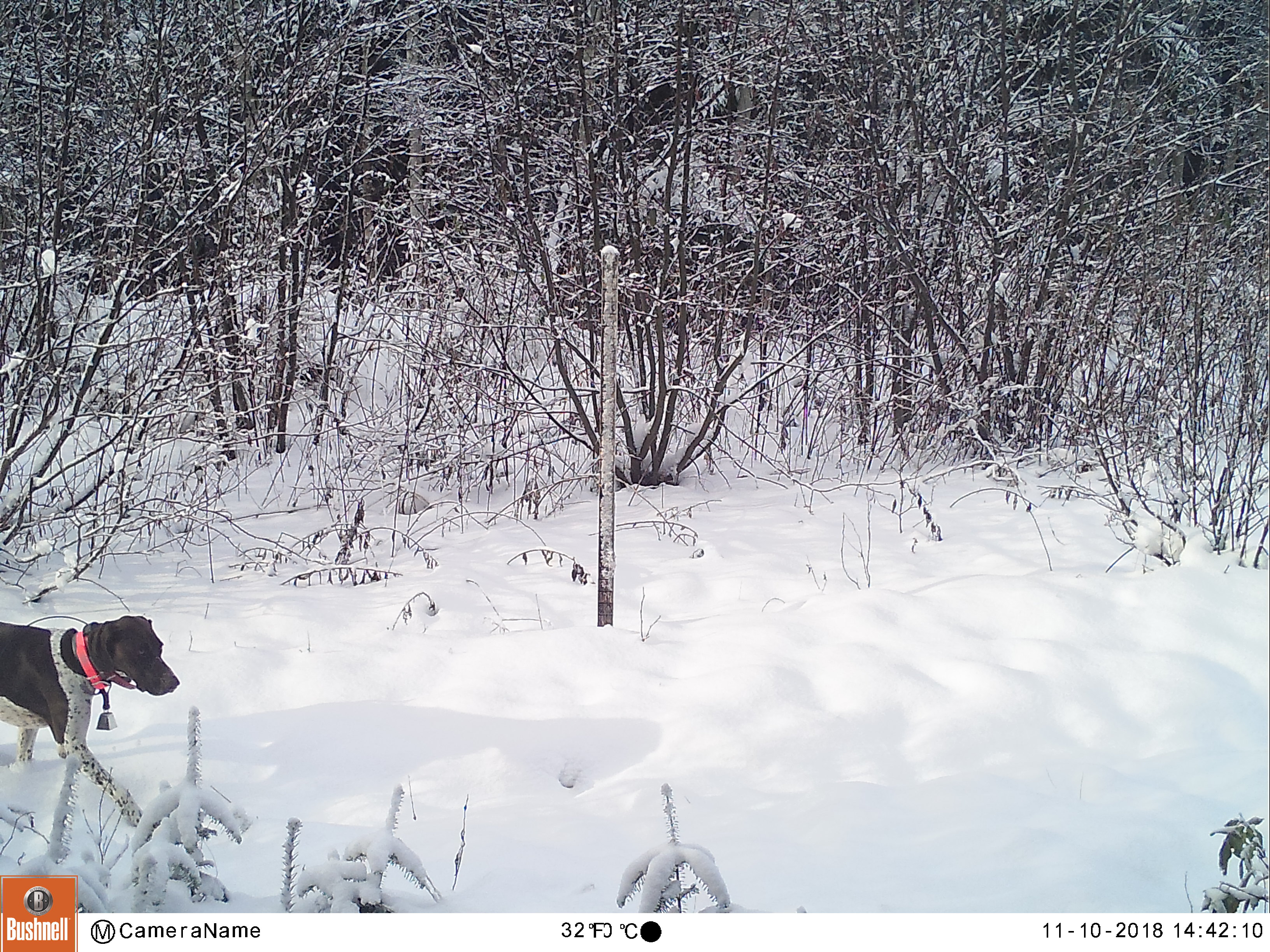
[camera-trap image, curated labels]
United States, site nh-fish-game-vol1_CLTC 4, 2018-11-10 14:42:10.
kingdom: Animalia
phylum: Chordata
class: Mammalia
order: Carnivora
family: Canidae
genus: Canis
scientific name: Canis familiaris familiaris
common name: domestic dog